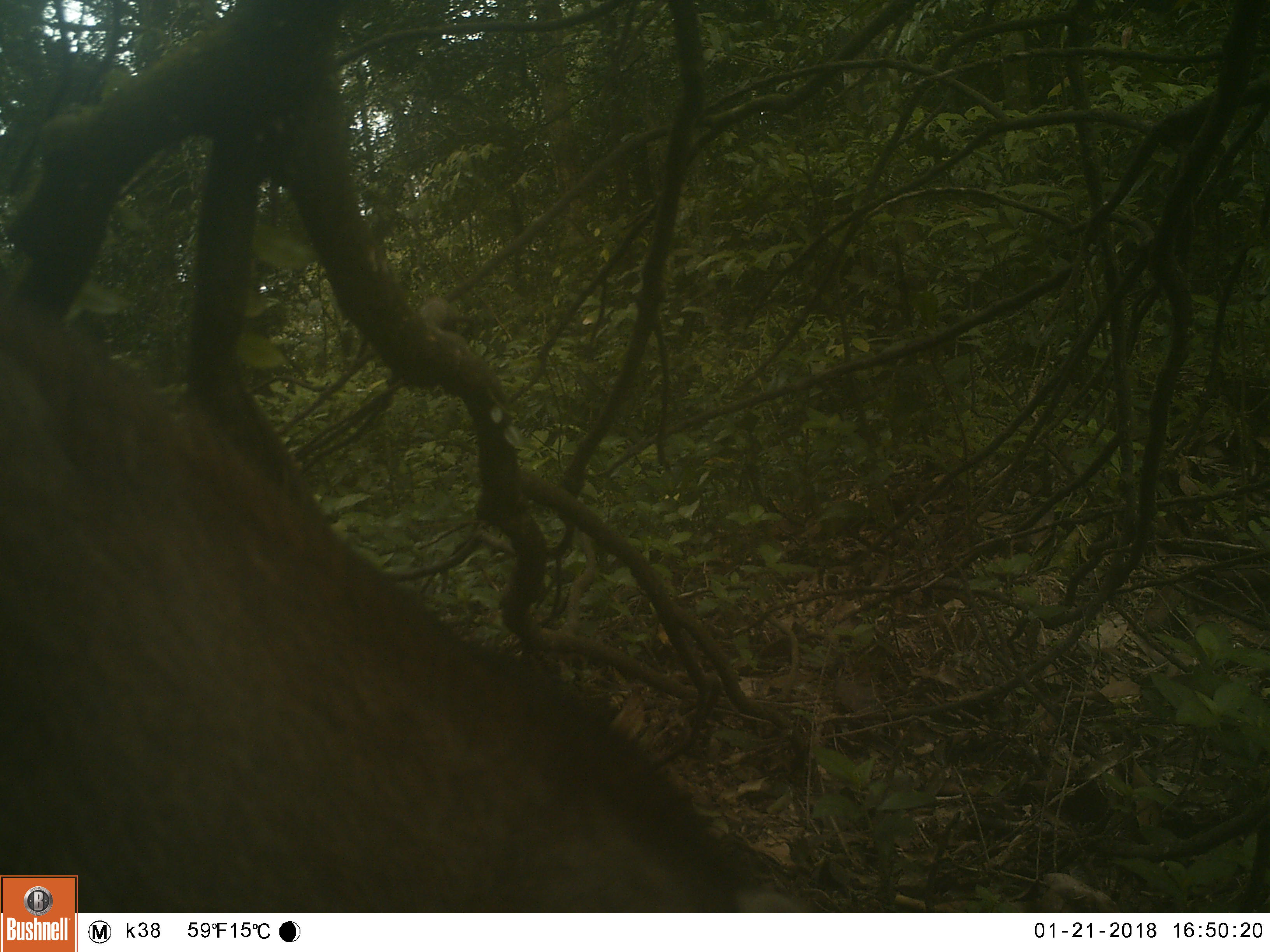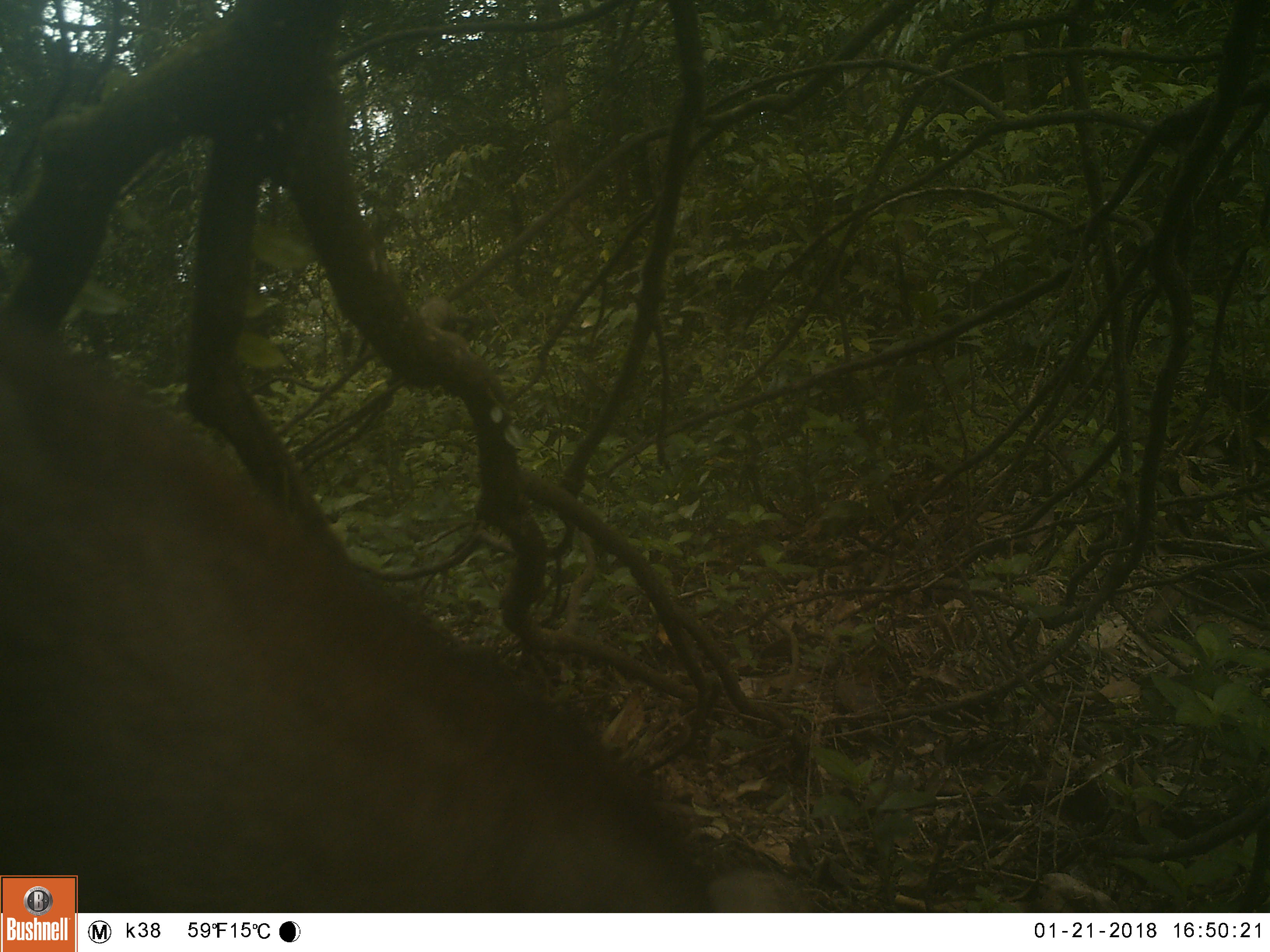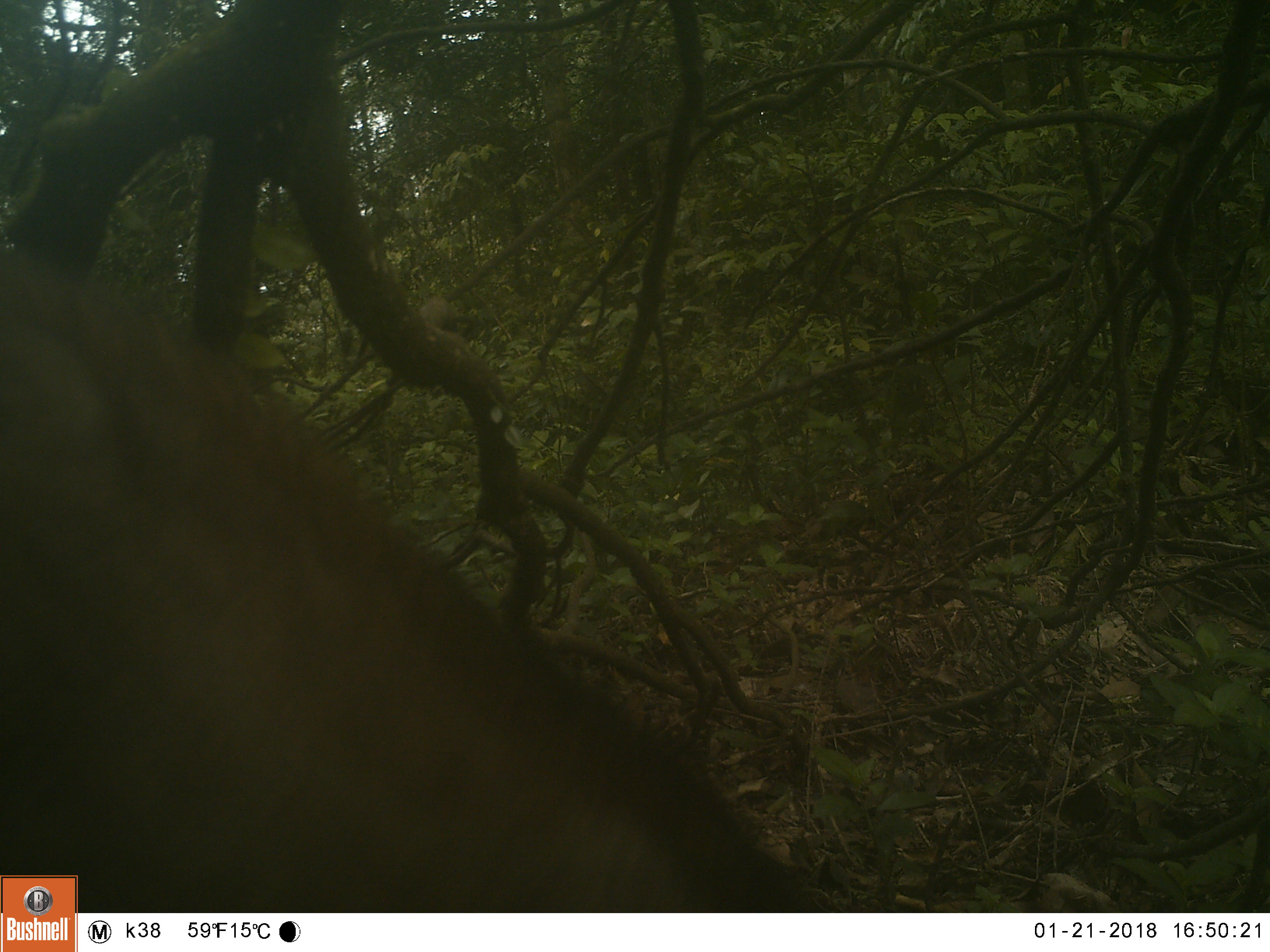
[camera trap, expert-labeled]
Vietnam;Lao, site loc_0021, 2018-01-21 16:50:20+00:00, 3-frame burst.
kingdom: Animalia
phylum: Chordata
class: Mammalia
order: Artiodactyla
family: Suidae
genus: Sus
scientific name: Sus scrofa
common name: eurasian wild pig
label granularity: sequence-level